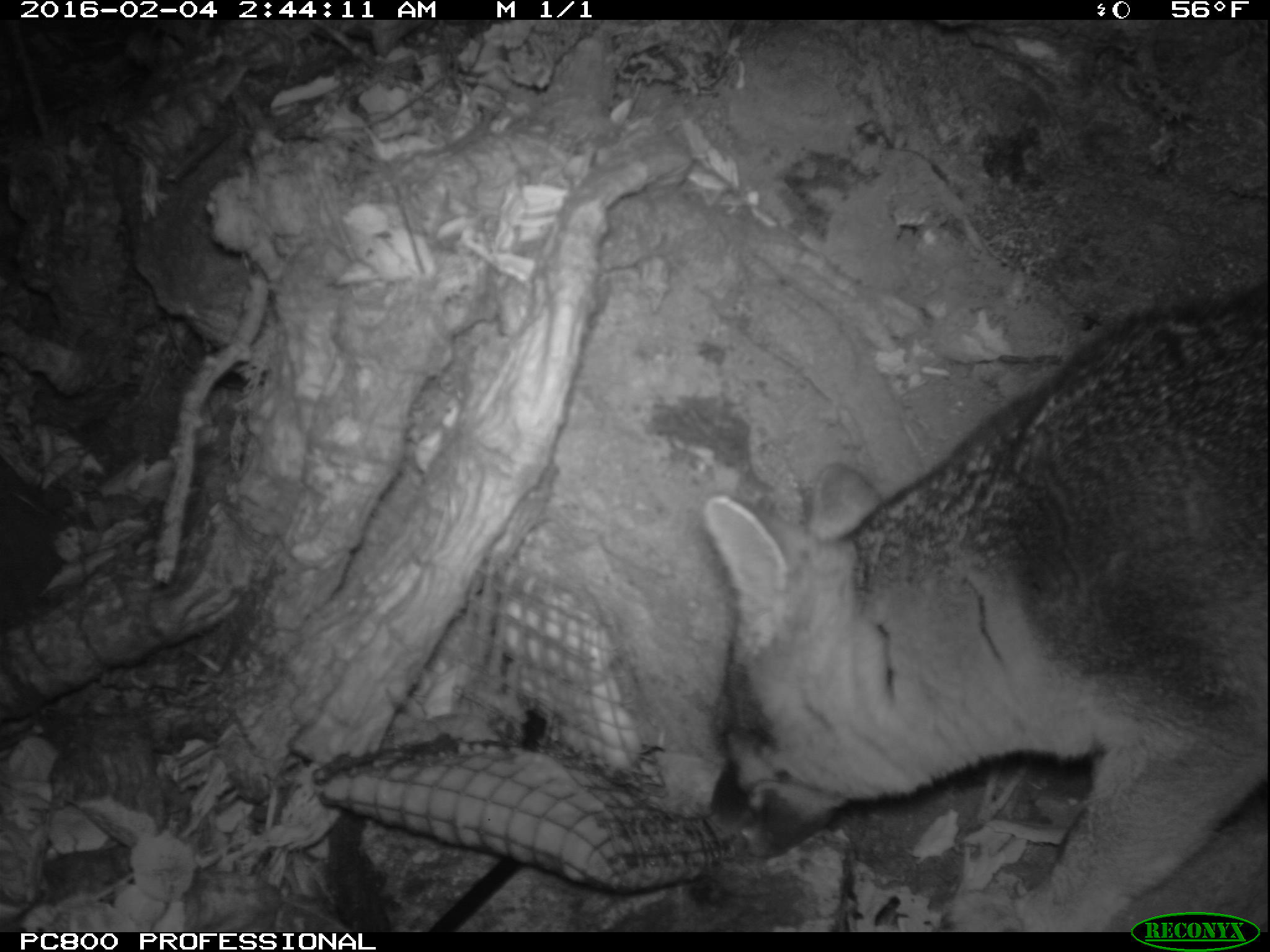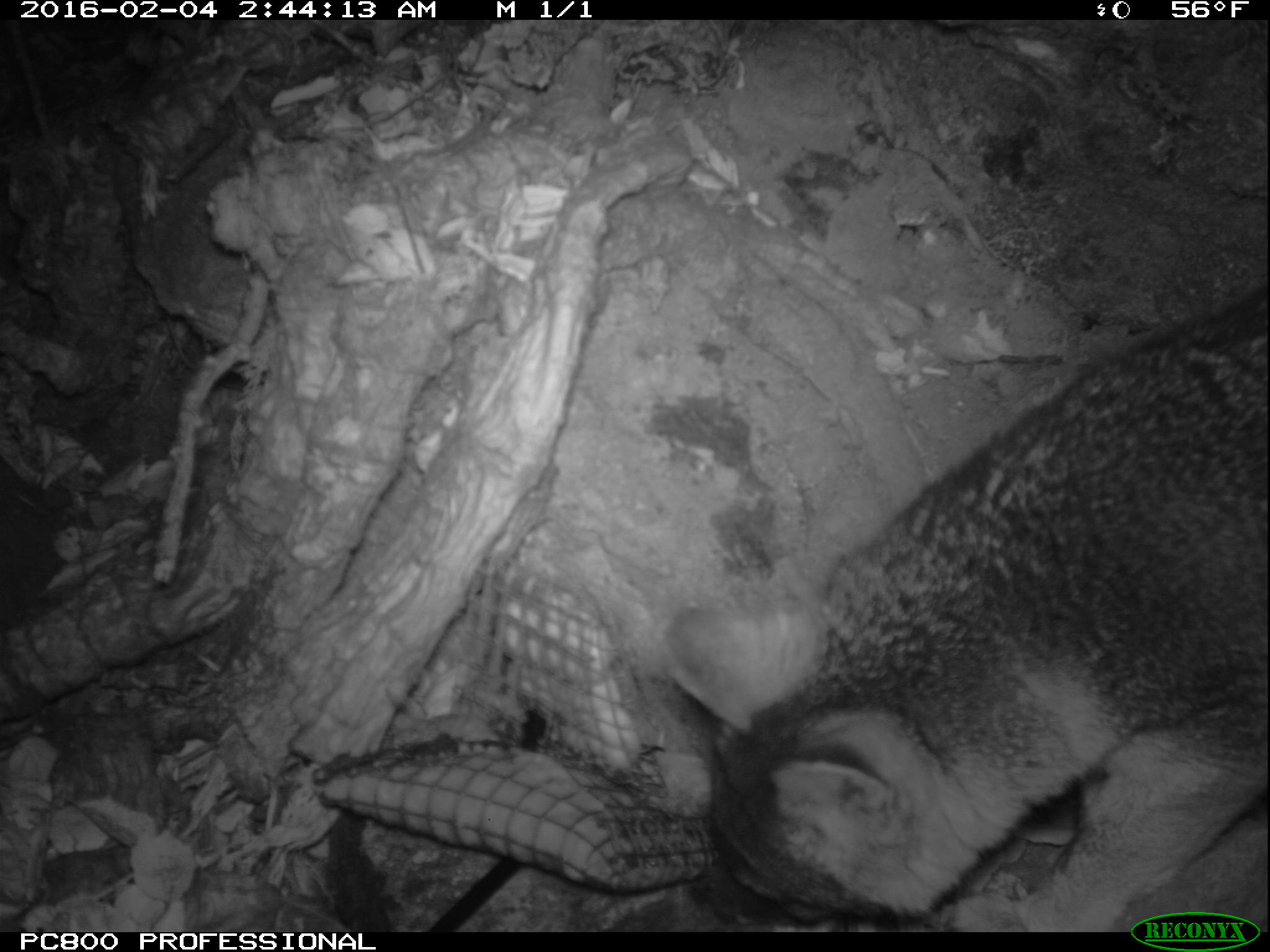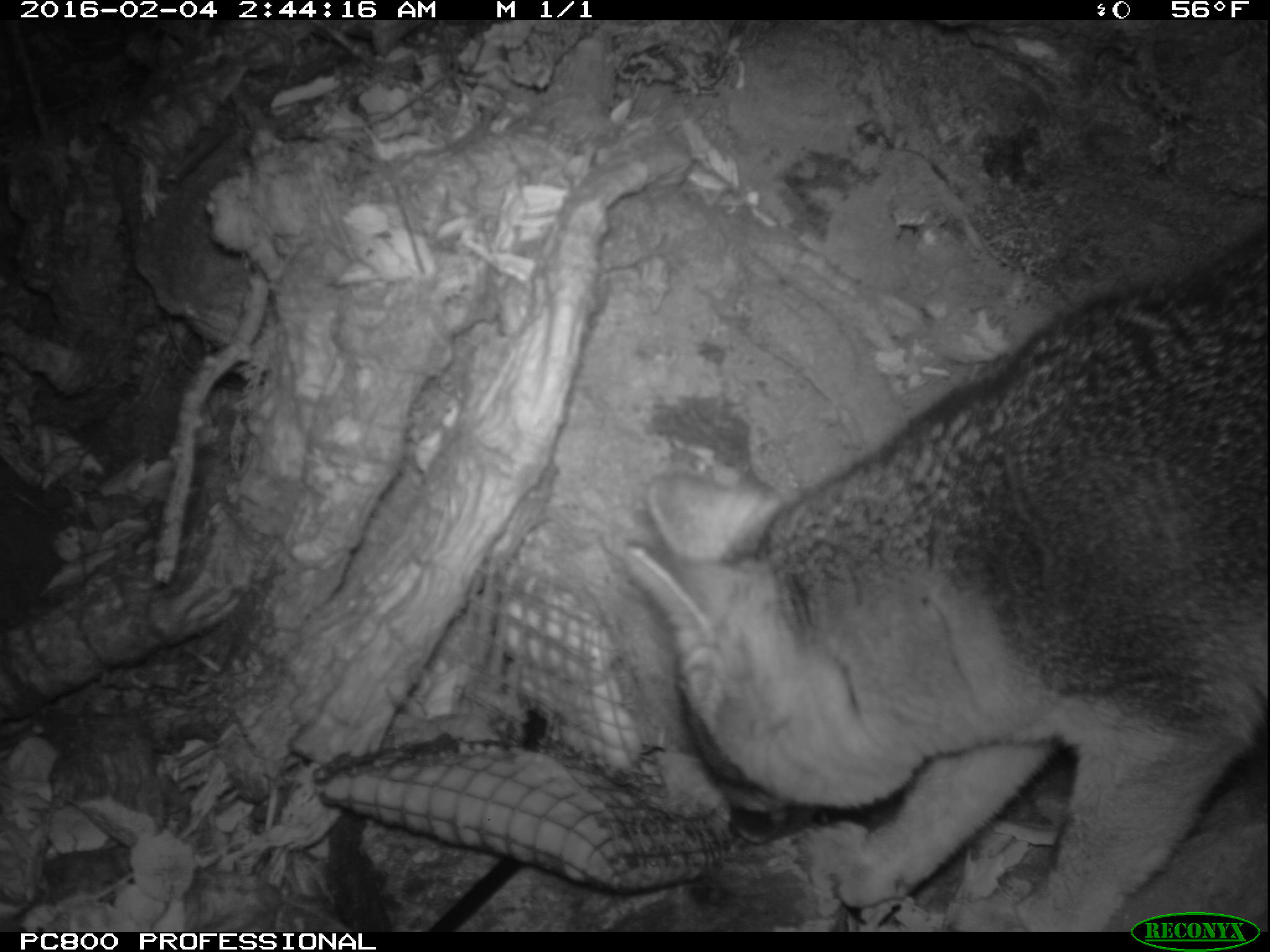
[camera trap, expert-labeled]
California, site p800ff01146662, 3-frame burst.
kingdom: Animalia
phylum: Chordata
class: Mammalia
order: Carnivora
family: Canidae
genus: Urocyon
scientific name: Urocyon littoralis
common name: island fox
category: fox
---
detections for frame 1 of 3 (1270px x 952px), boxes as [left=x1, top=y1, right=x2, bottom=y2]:
fox: [left=705, top=284, right=1269, bottom=932]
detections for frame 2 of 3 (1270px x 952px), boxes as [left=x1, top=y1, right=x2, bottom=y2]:
fox: [left=661, top=289, right=1269, bottom=931]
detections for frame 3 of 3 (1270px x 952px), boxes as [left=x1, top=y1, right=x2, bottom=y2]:
fox: [left=619, top=235, right=1269, bottom=930]